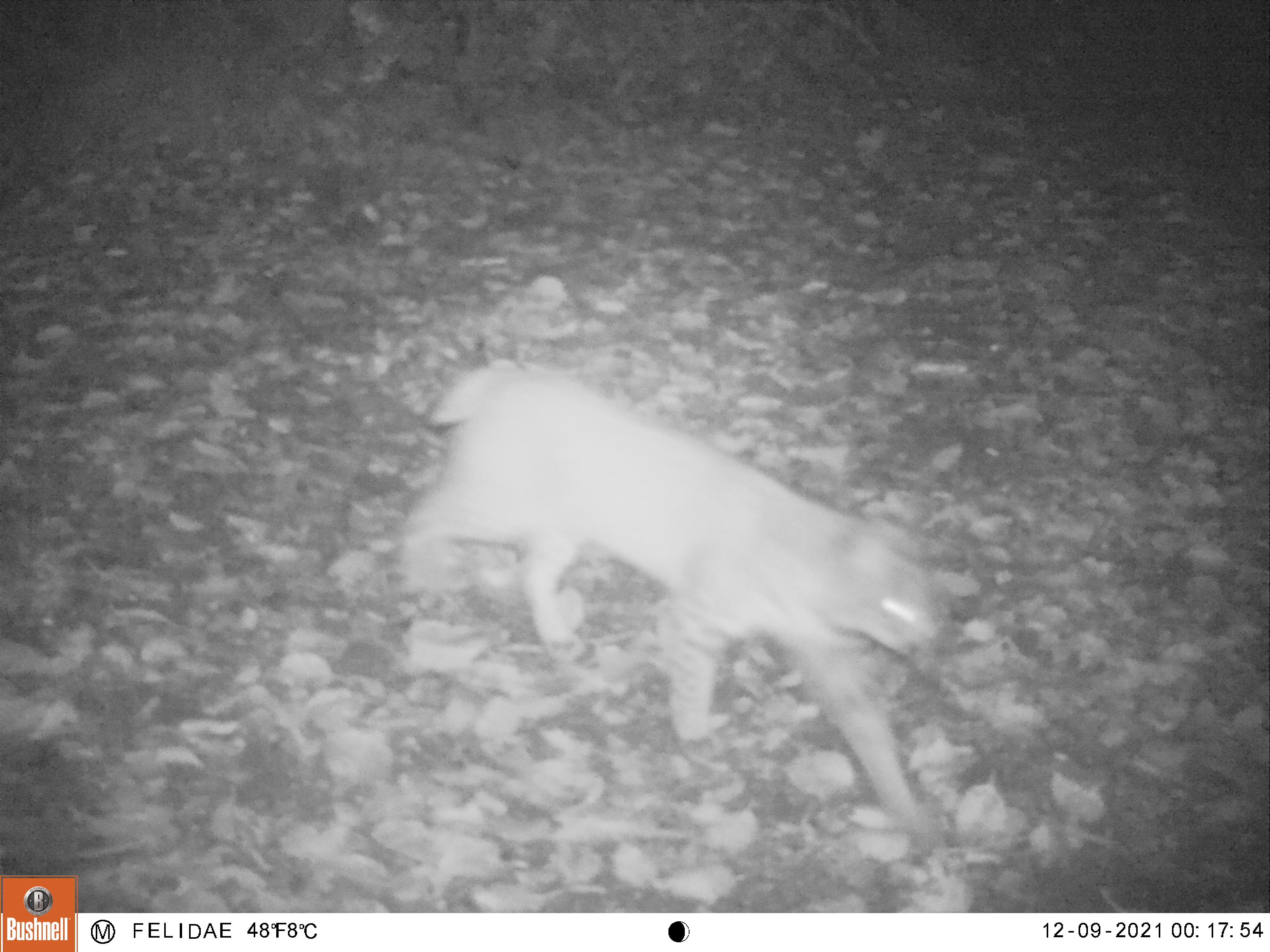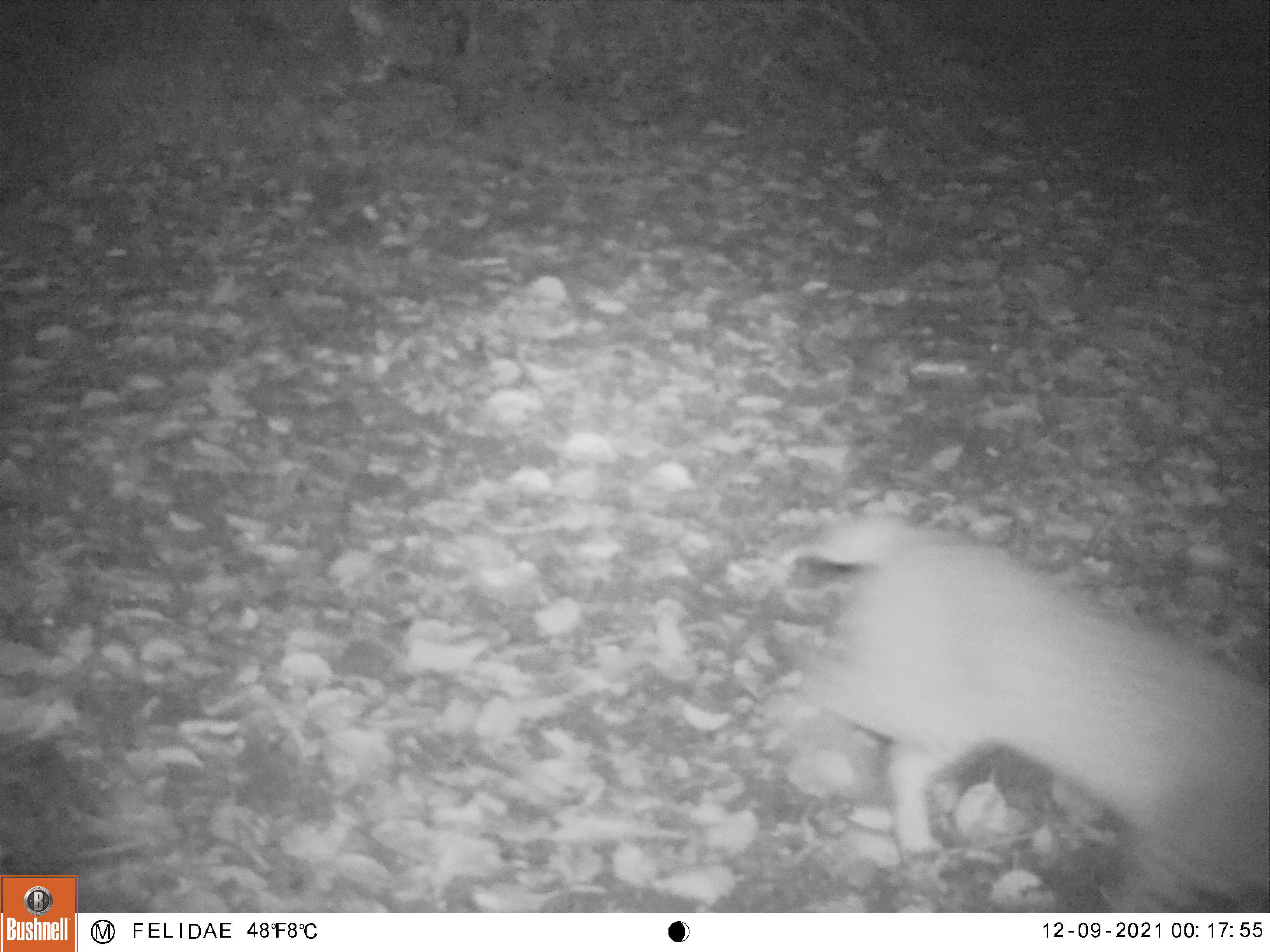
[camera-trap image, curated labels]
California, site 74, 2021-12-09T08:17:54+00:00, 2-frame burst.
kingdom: Animalia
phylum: Chordata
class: Mammalia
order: Carnivora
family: Felidae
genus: Lynx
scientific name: Lynx rufus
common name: bobcat